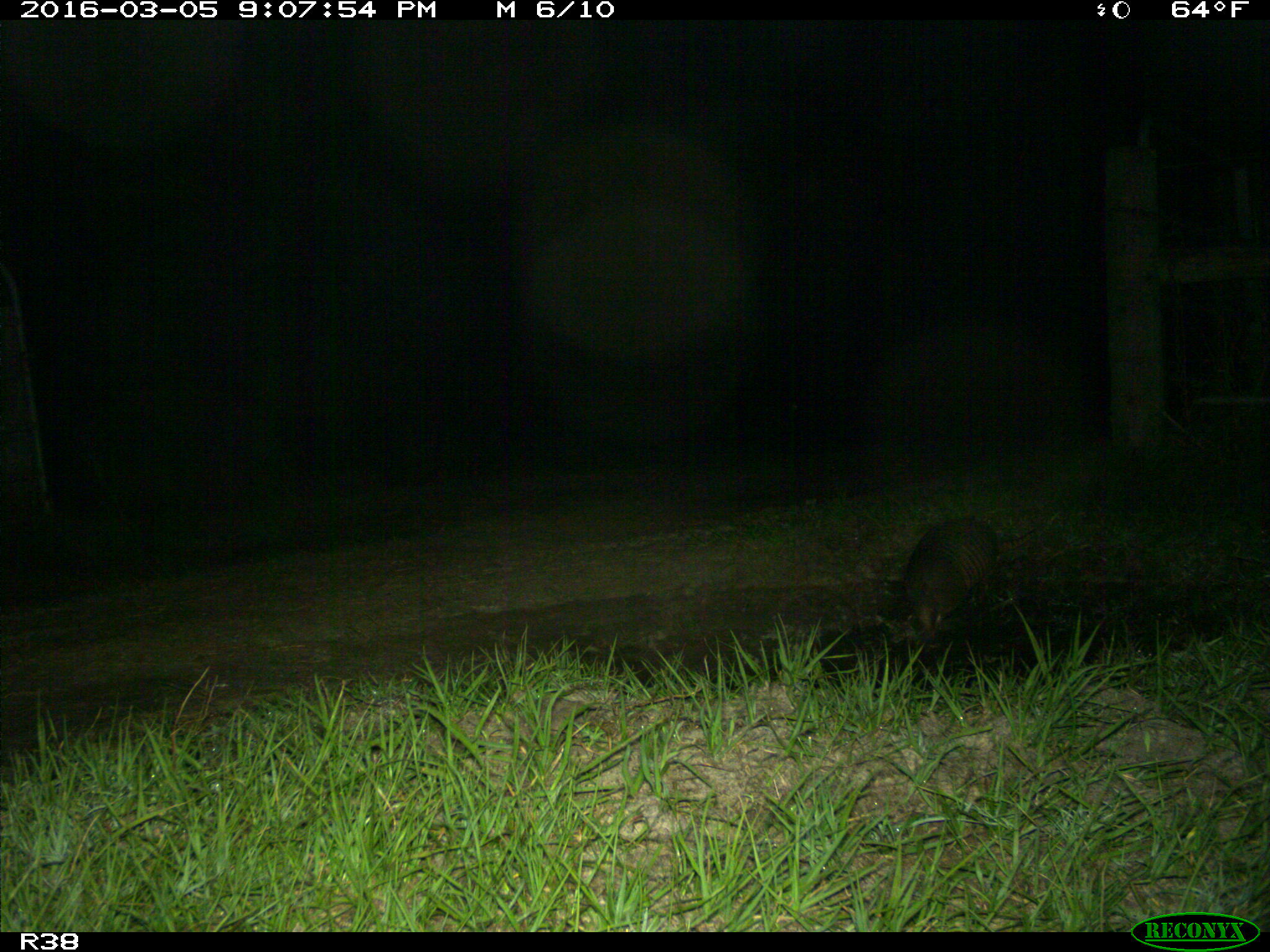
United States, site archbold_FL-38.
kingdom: Animalia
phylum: Chordata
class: Mammalia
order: Cingulata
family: Dasypodidae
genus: Dasypus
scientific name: Dasypus novemcinctus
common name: nine-banded armadillo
Dasypus novemcinctus (nine-banded armadillo).